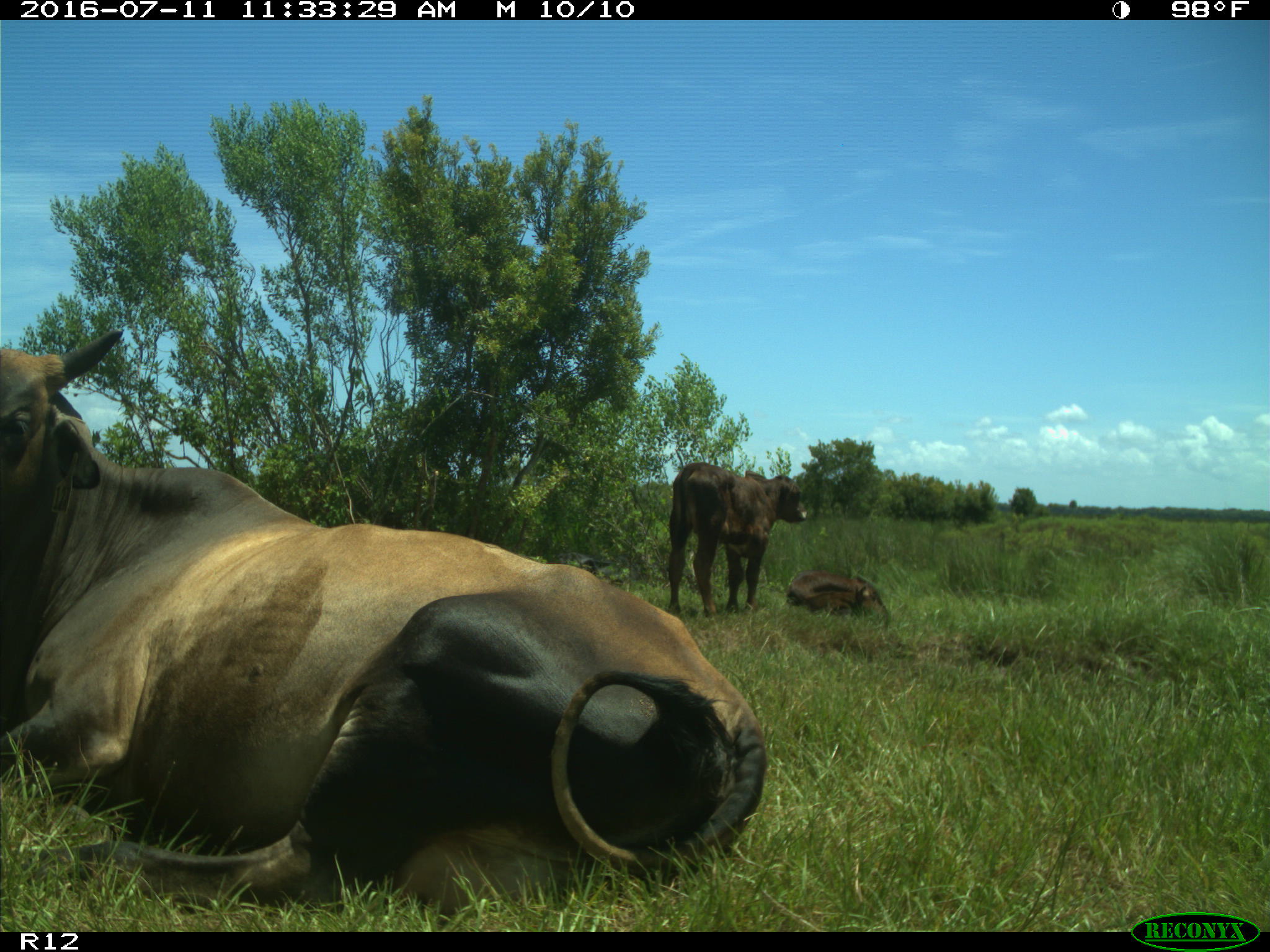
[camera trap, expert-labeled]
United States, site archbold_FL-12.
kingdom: Animalia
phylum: Chordata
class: Mammalia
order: Artiodactyla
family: Bovidae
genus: Bos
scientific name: Bos taurus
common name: domestic cow